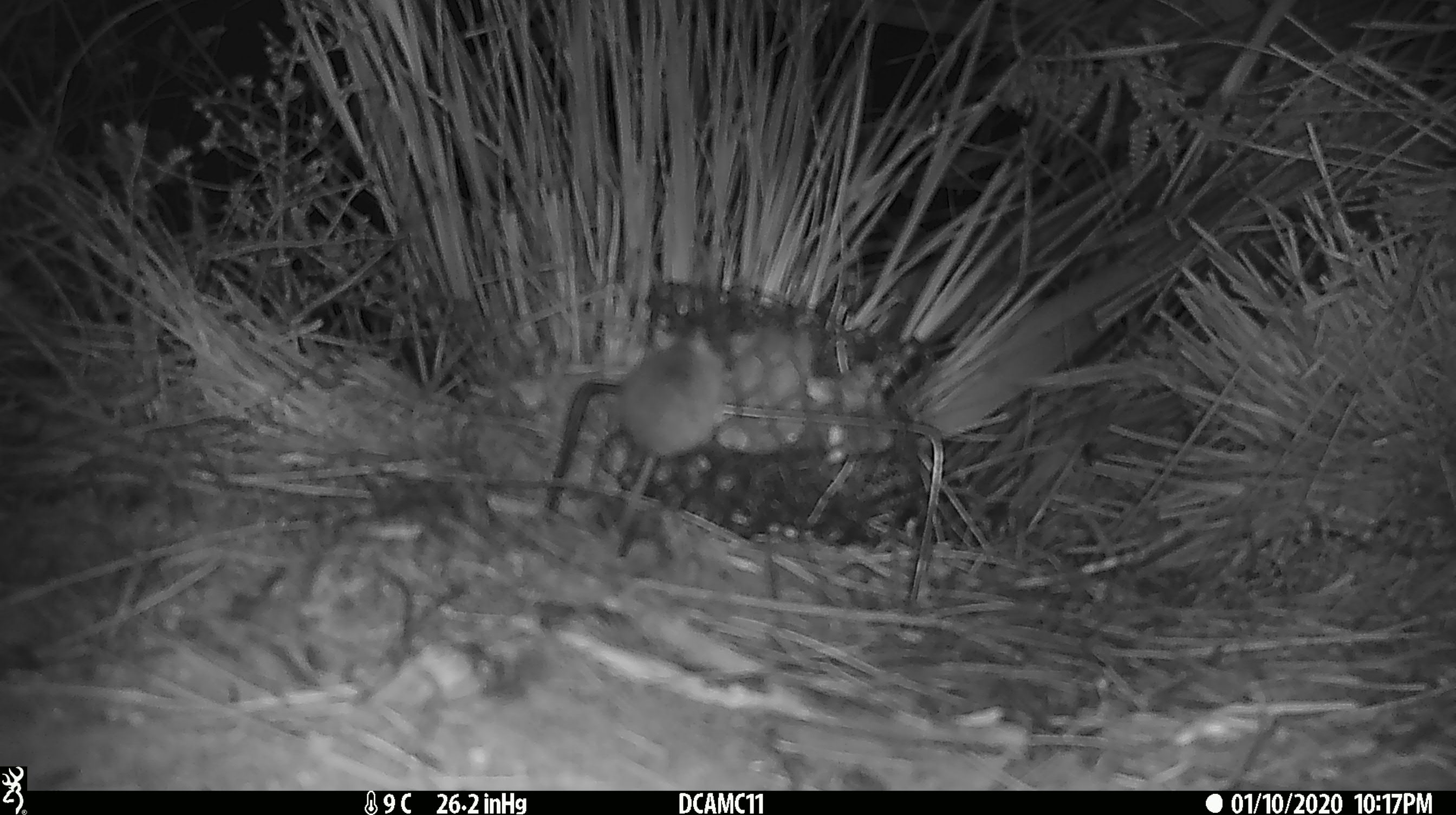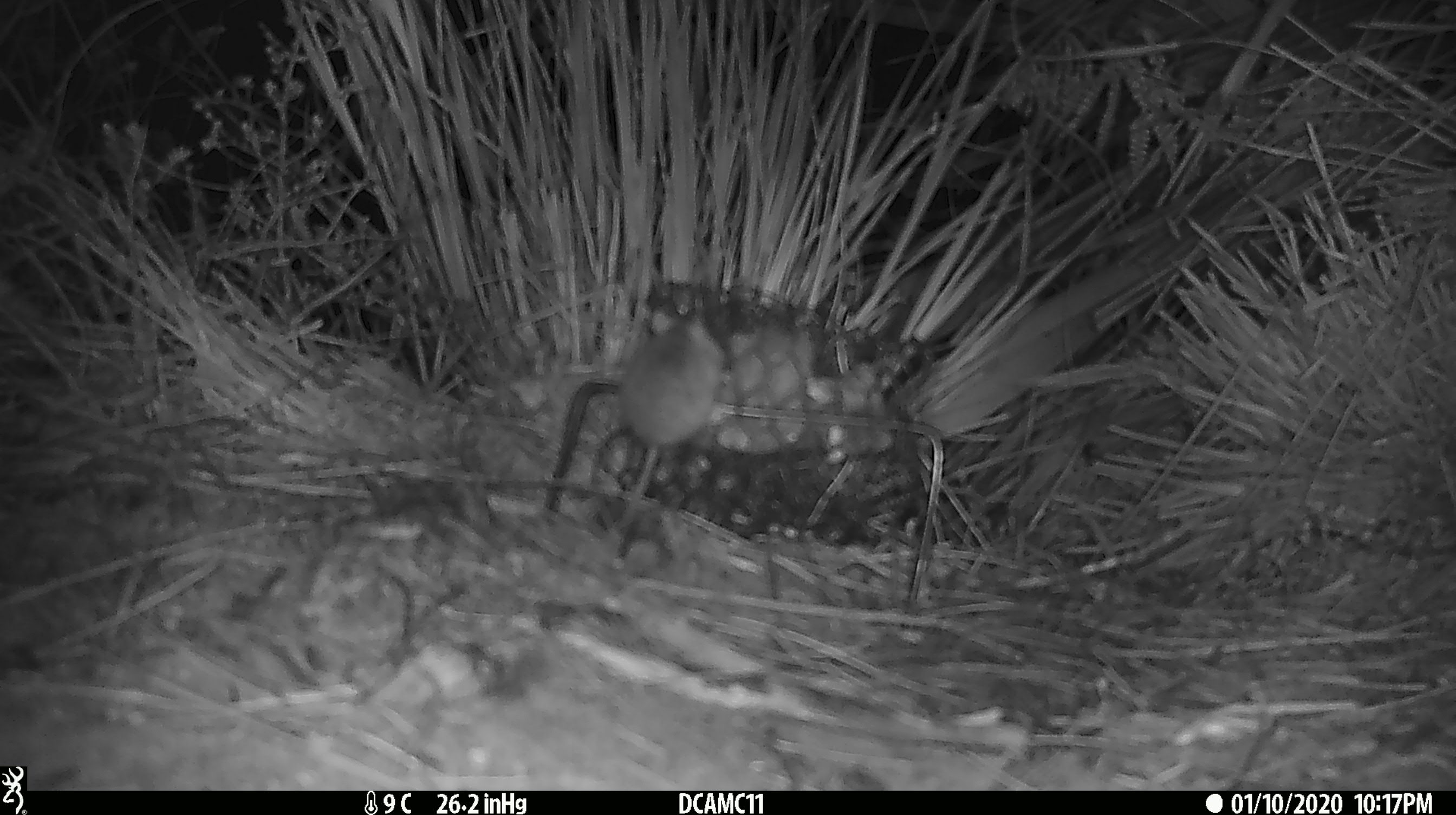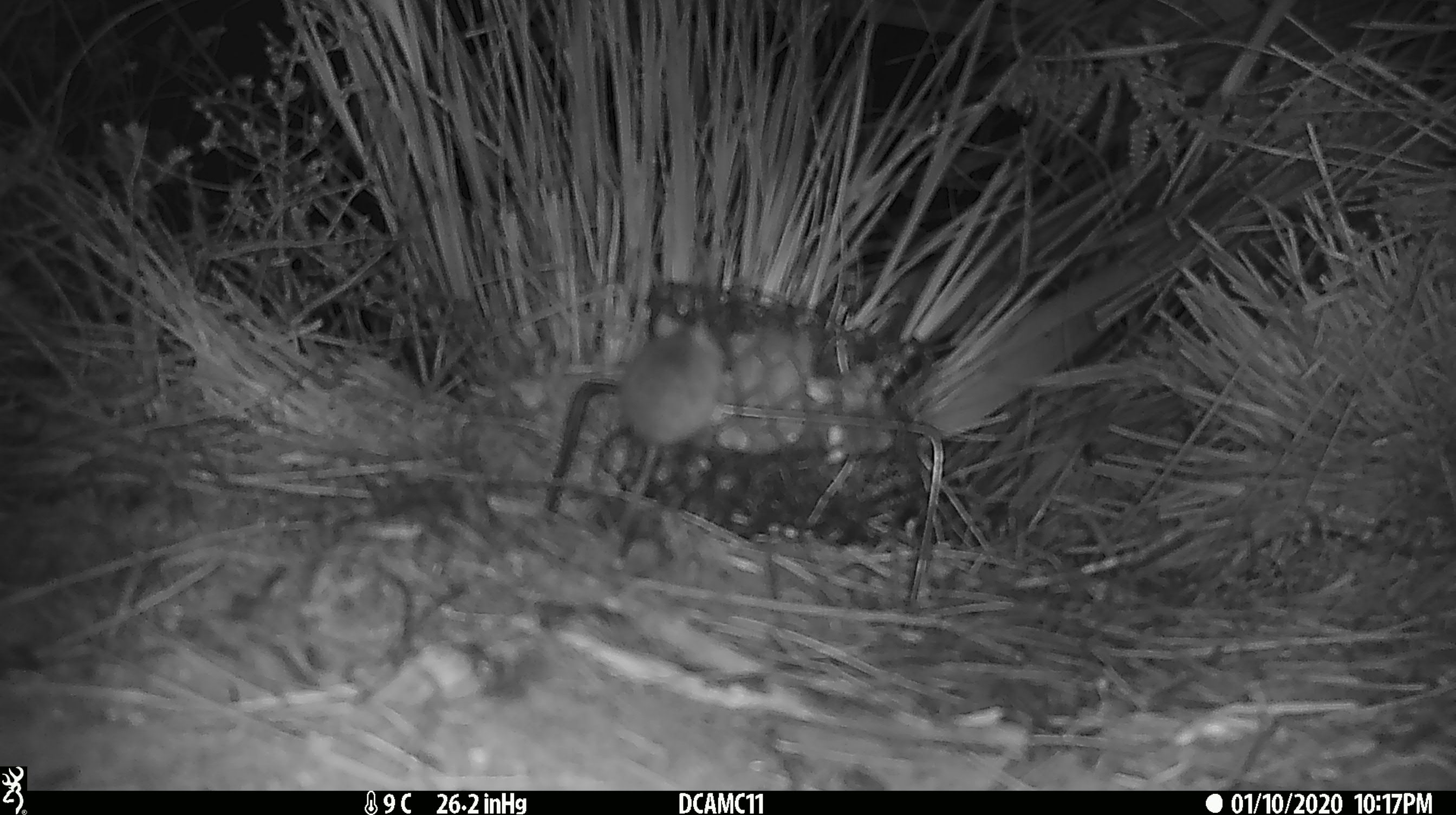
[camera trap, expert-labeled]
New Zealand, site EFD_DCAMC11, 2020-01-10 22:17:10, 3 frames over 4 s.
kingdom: Animalia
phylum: Chordata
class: Mammalia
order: Rodentia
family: Muridae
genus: Mus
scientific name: Mus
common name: mouse